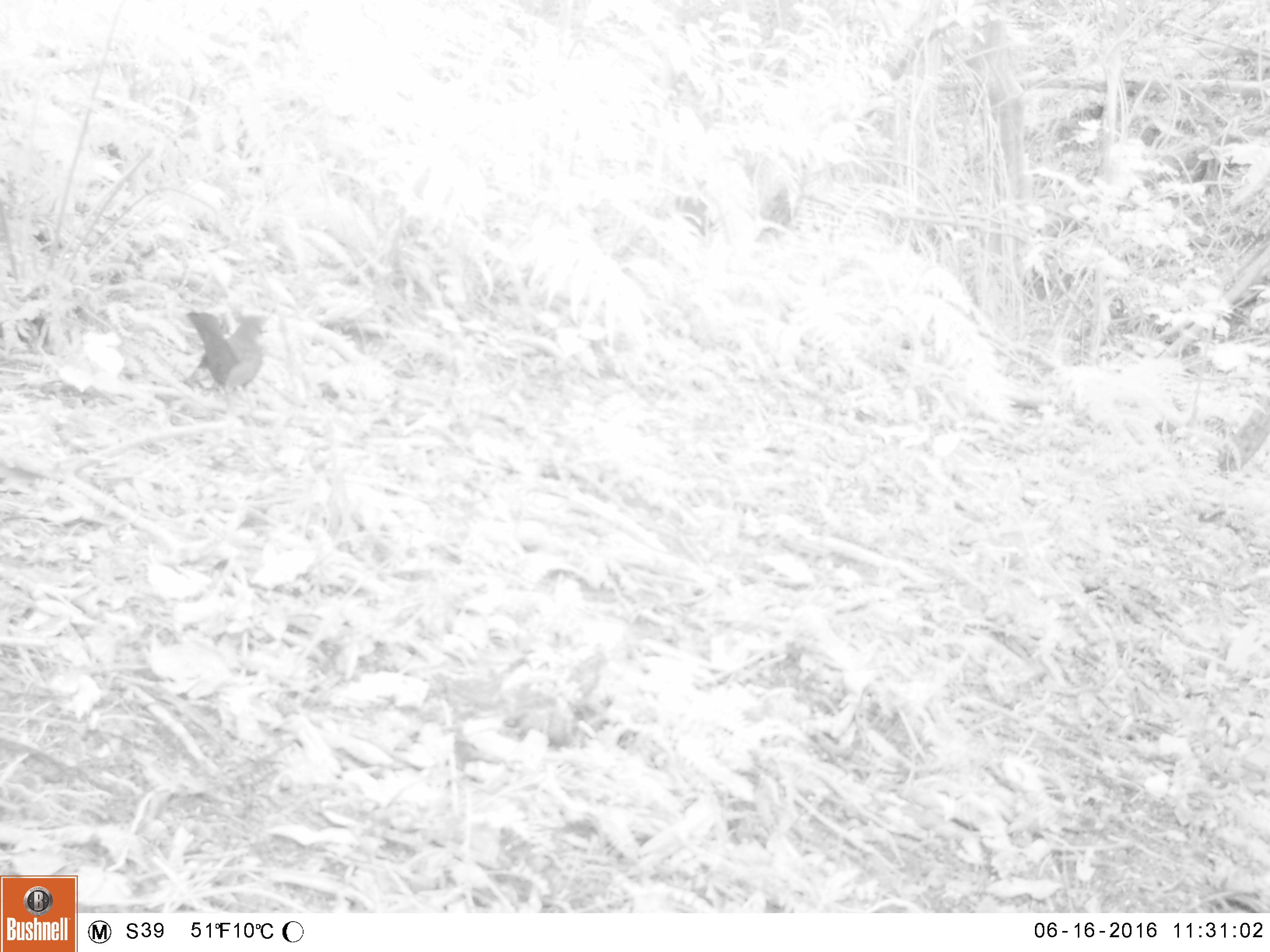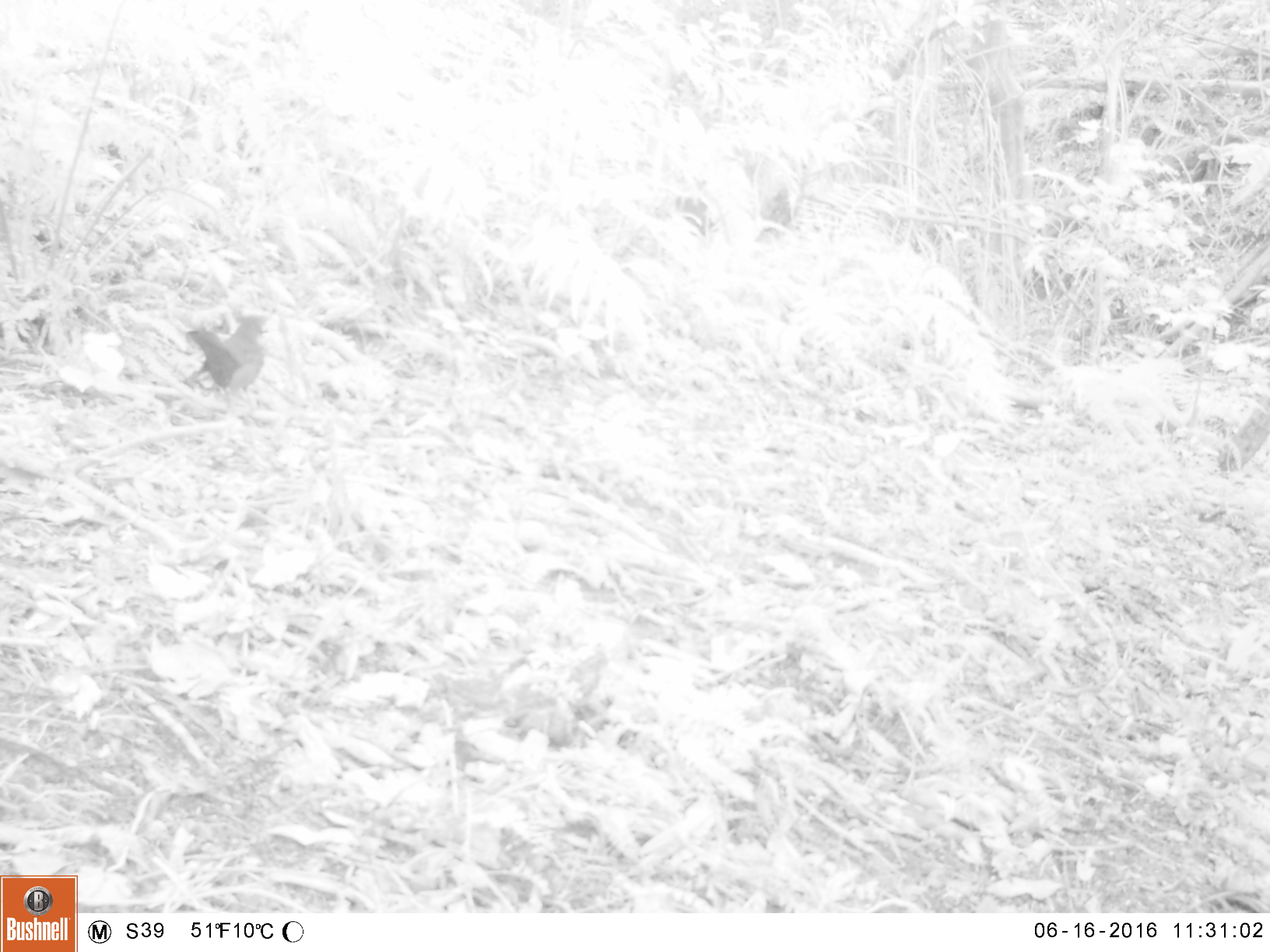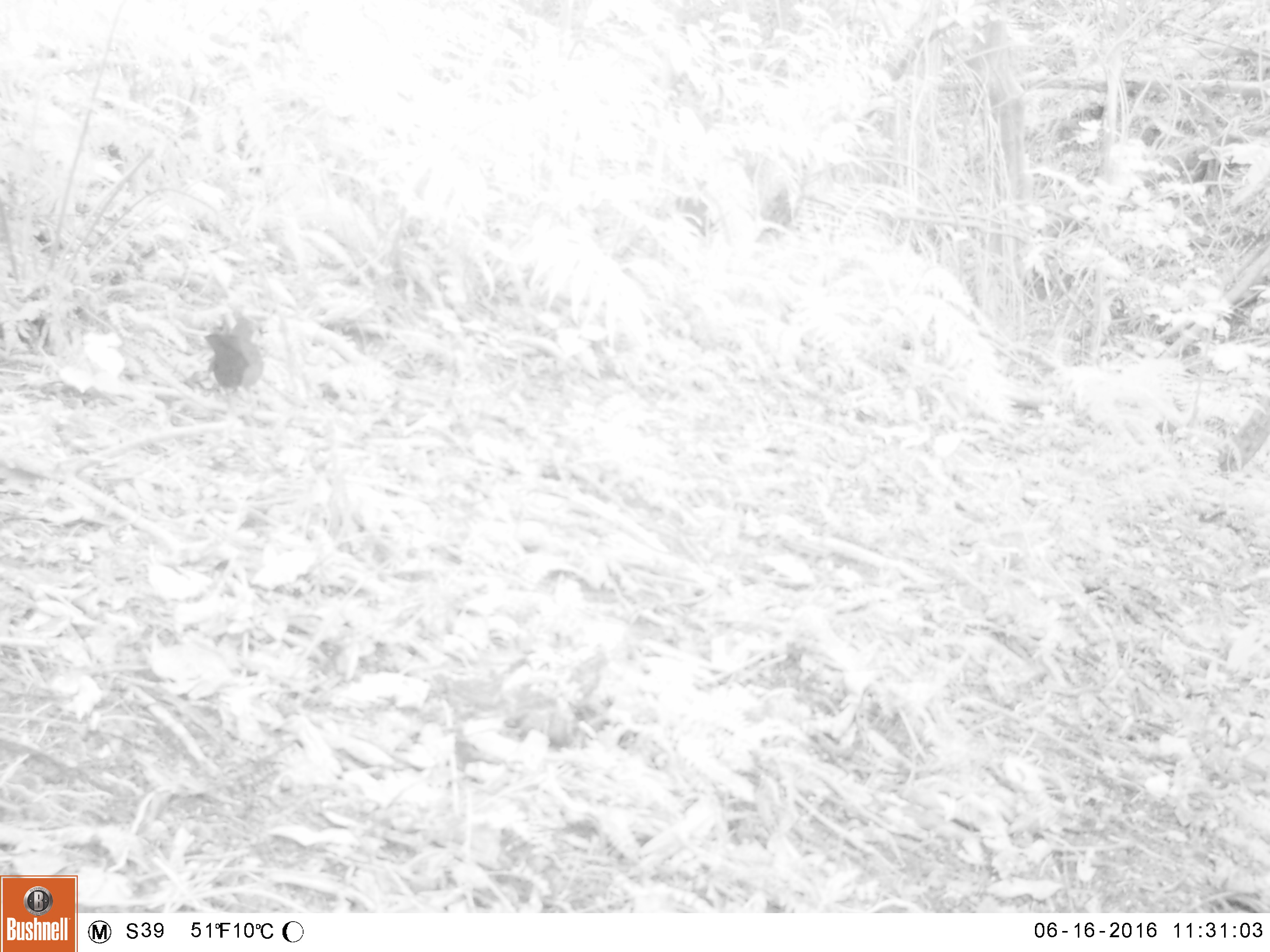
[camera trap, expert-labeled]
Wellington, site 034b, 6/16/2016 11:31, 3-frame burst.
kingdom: Animalia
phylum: Chordata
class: Aves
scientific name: Aves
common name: bird